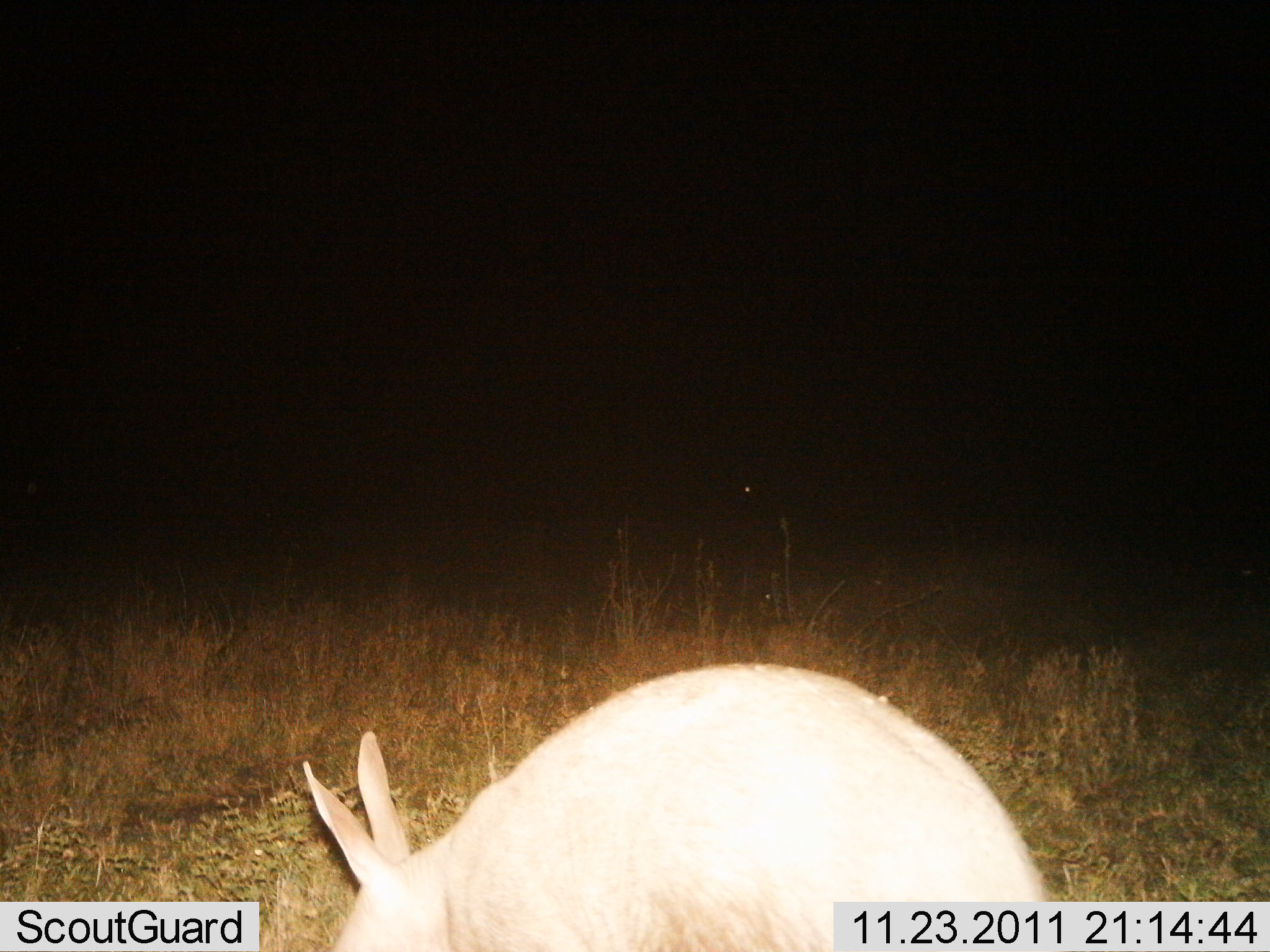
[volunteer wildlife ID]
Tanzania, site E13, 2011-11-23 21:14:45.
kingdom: Animalia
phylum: Chordata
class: Mammalia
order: Tubulidentata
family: Orycteropodidae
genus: Orycteropus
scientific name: Orycteropus afer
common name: aardvark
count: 1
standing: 67%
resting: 0%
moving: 11%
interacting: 0%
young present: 0%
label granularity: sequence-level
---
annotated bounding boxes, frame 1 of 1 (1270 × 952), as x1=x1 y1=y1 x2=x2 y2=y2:
animal: x1=304 y1=661 x2=1052 y2=952